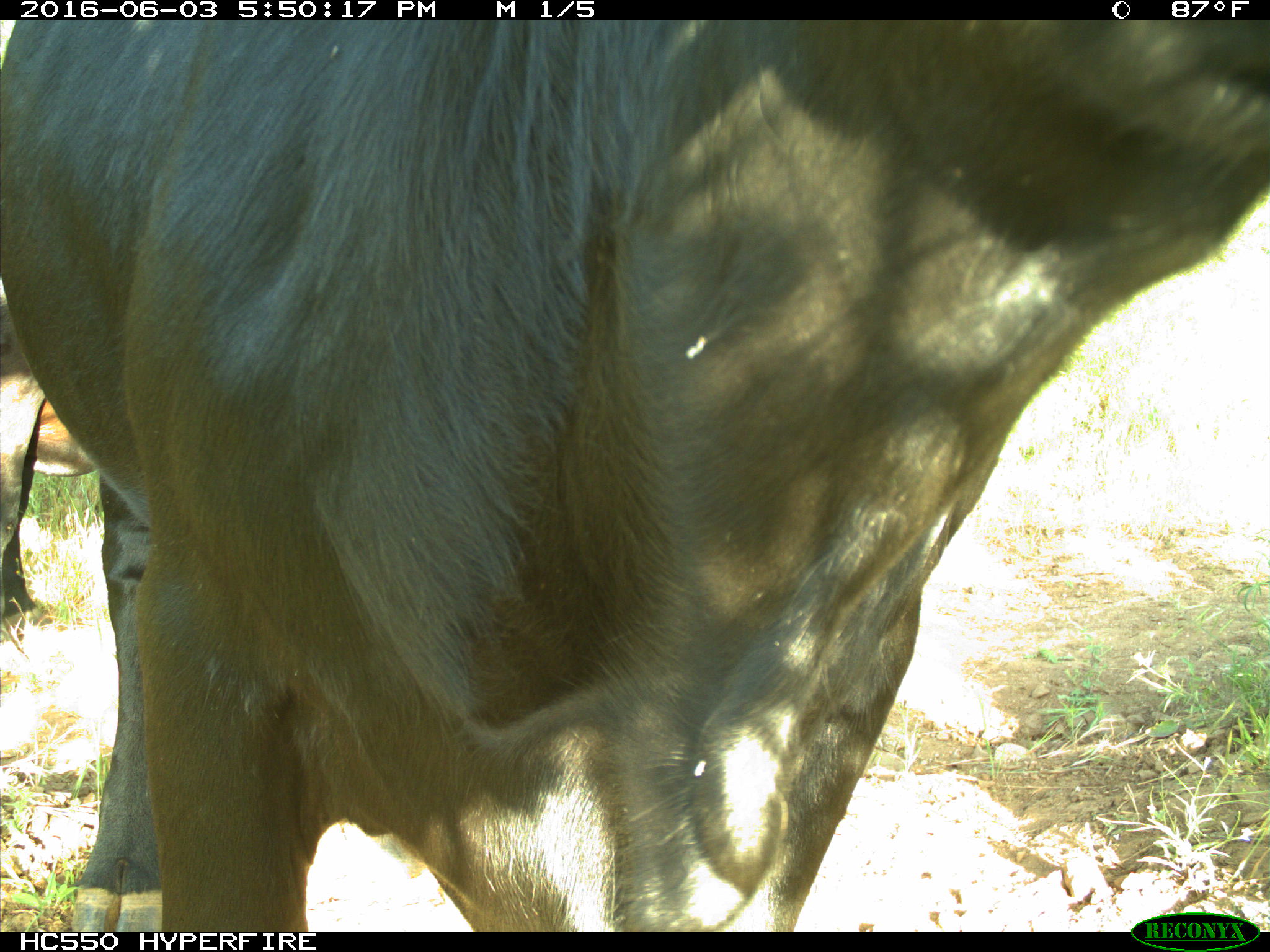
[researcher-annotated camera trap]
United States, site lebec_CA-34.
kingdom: Animalia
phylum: Chordata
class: Mammalia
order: Artiodactyla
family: Bovidae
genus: Bos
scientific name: Bos taurus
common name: domestic cow